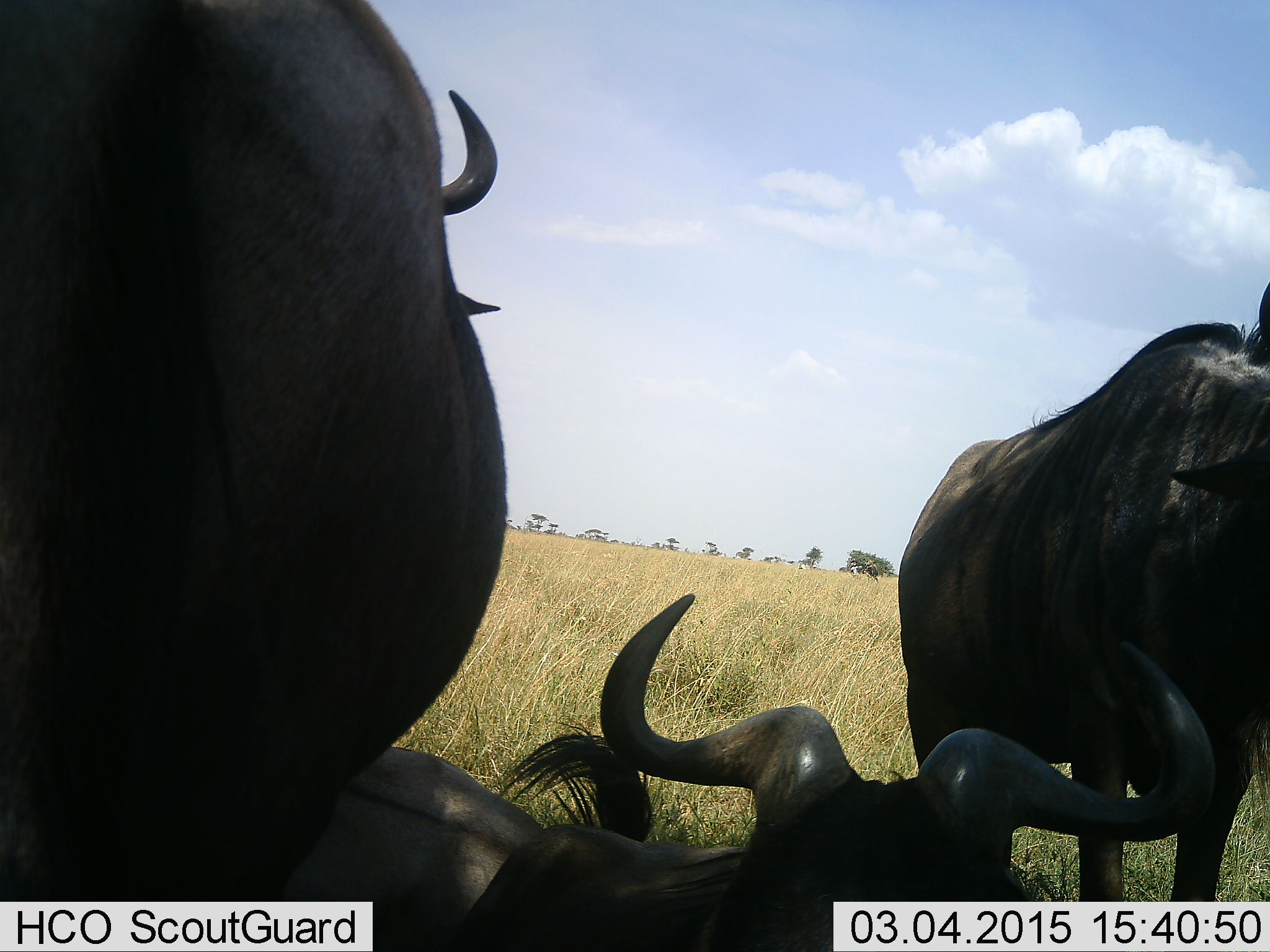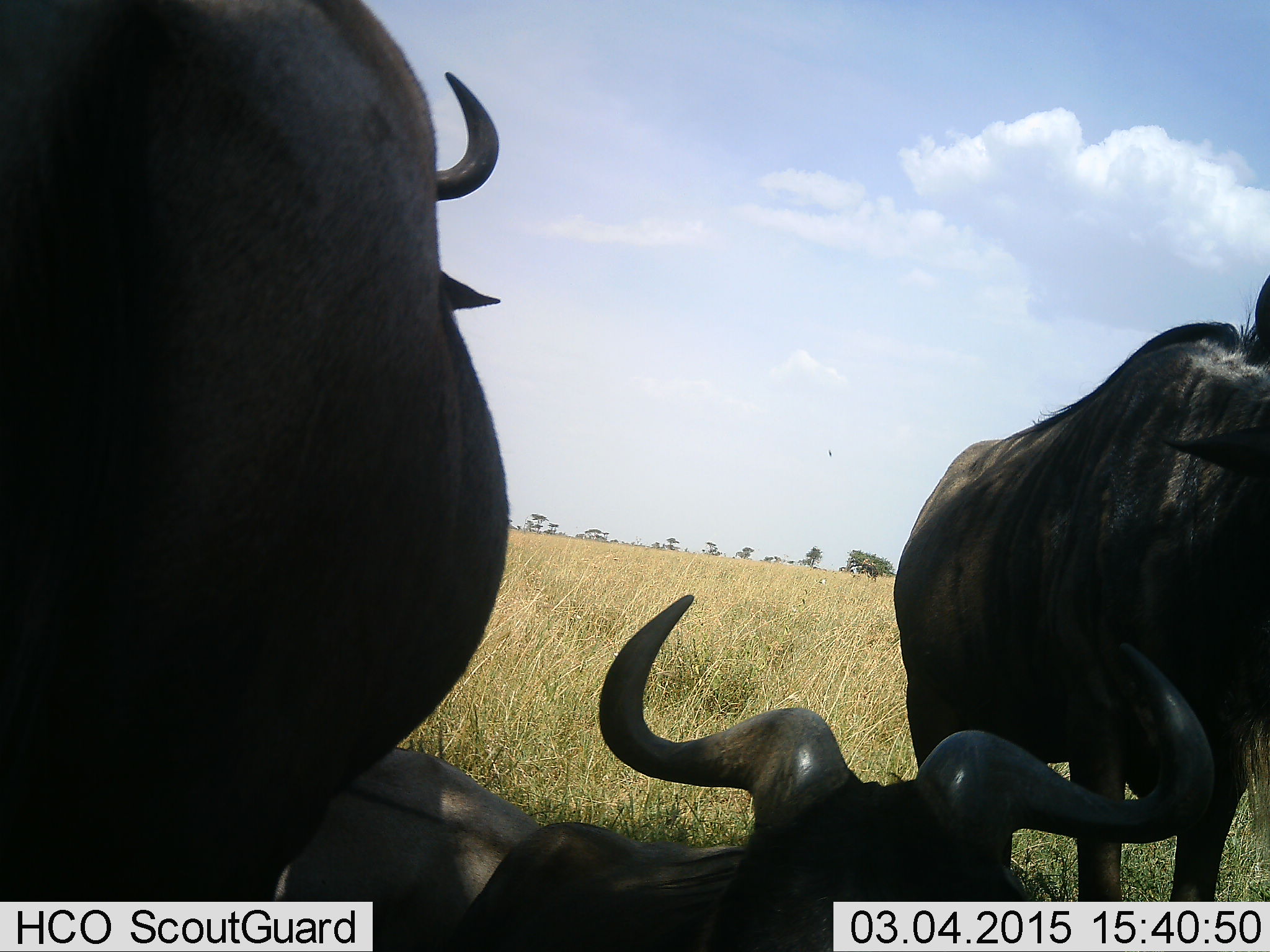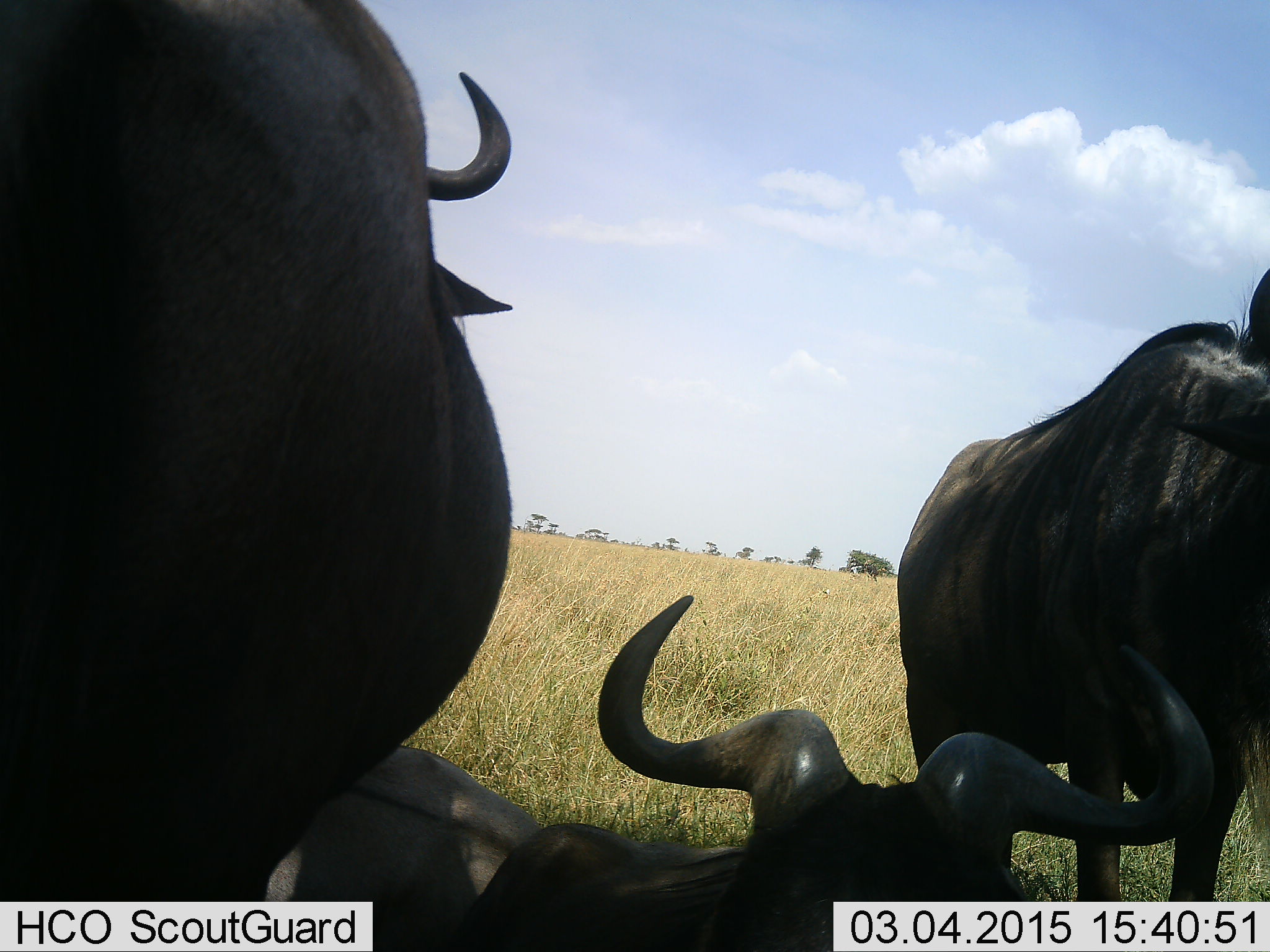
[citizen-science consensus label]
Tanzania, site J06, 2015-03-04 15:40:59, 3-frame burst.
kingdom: Animalia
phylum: Chordata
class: Mammalia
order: Artiodactyla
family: Bovidae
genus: Connochaetes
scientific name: Connochaetes taurinus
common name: blue wildebeest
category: wildebeest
Wildebeest (blue wildebeest) (Connochaetes taurinus), count 3. Behavior (volunteer vote fractions): standing 64%, resting 82%, moving 0%, interacting 0%. Young present (vote fraction): 0%. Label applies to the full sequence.